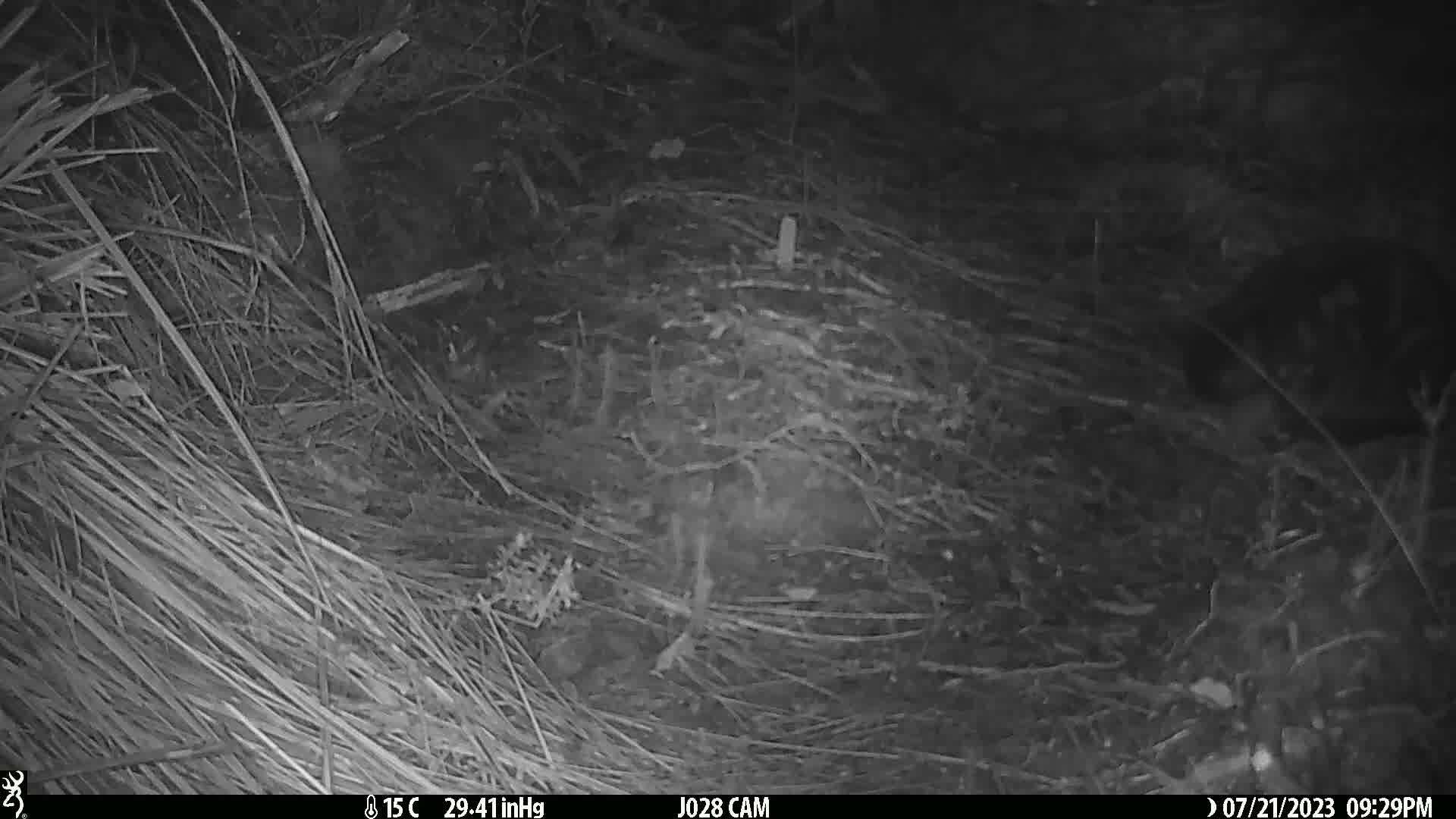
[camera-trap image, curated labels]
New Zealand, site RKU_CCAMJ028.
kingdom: Animalia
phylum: Chordata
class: Mammalia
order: Carnivora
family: Felidae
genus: Felis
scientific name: Felis catus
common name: domestic cat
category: cat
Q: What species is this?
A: Cat (domestic cat) (Felis catus).